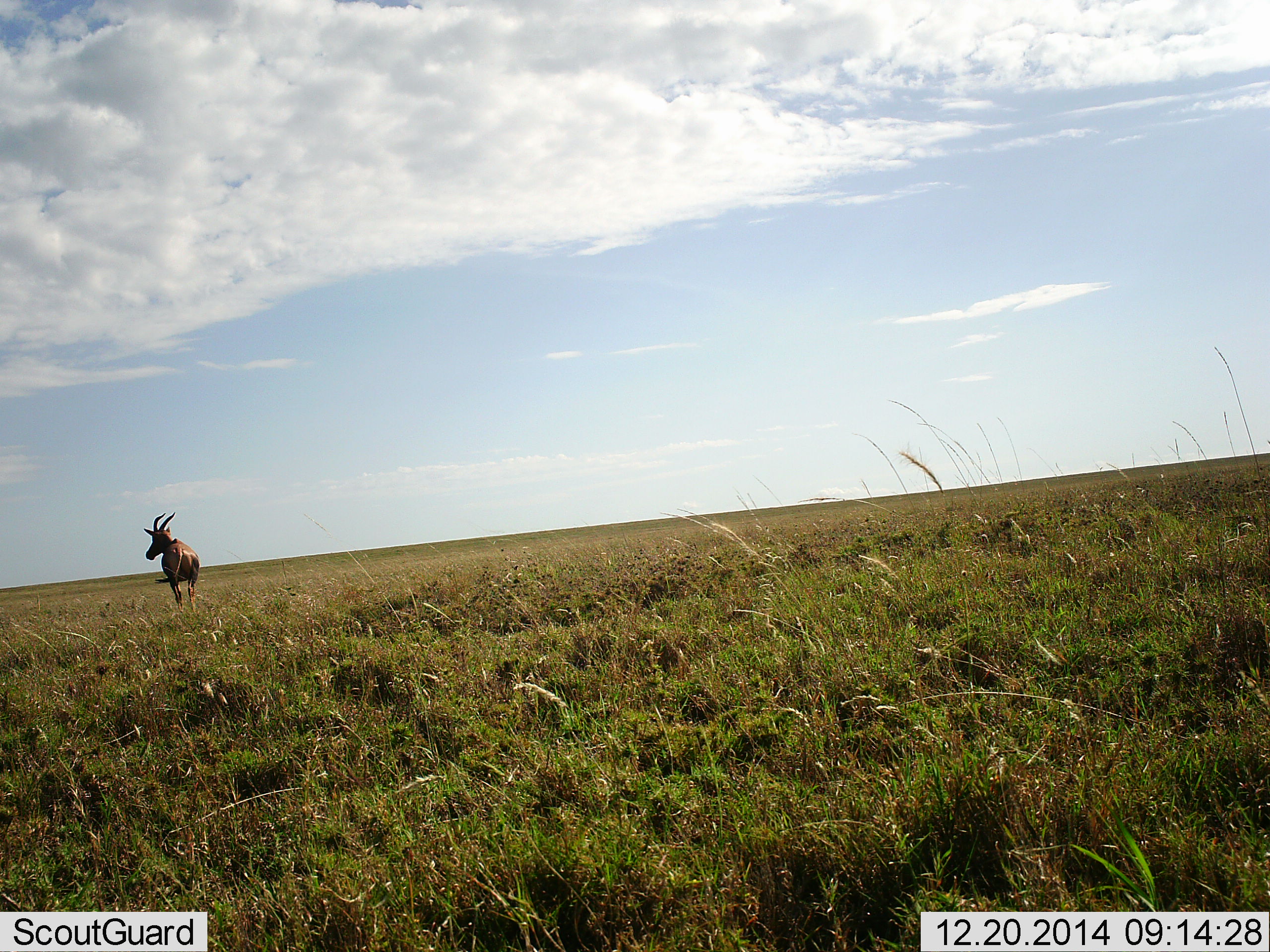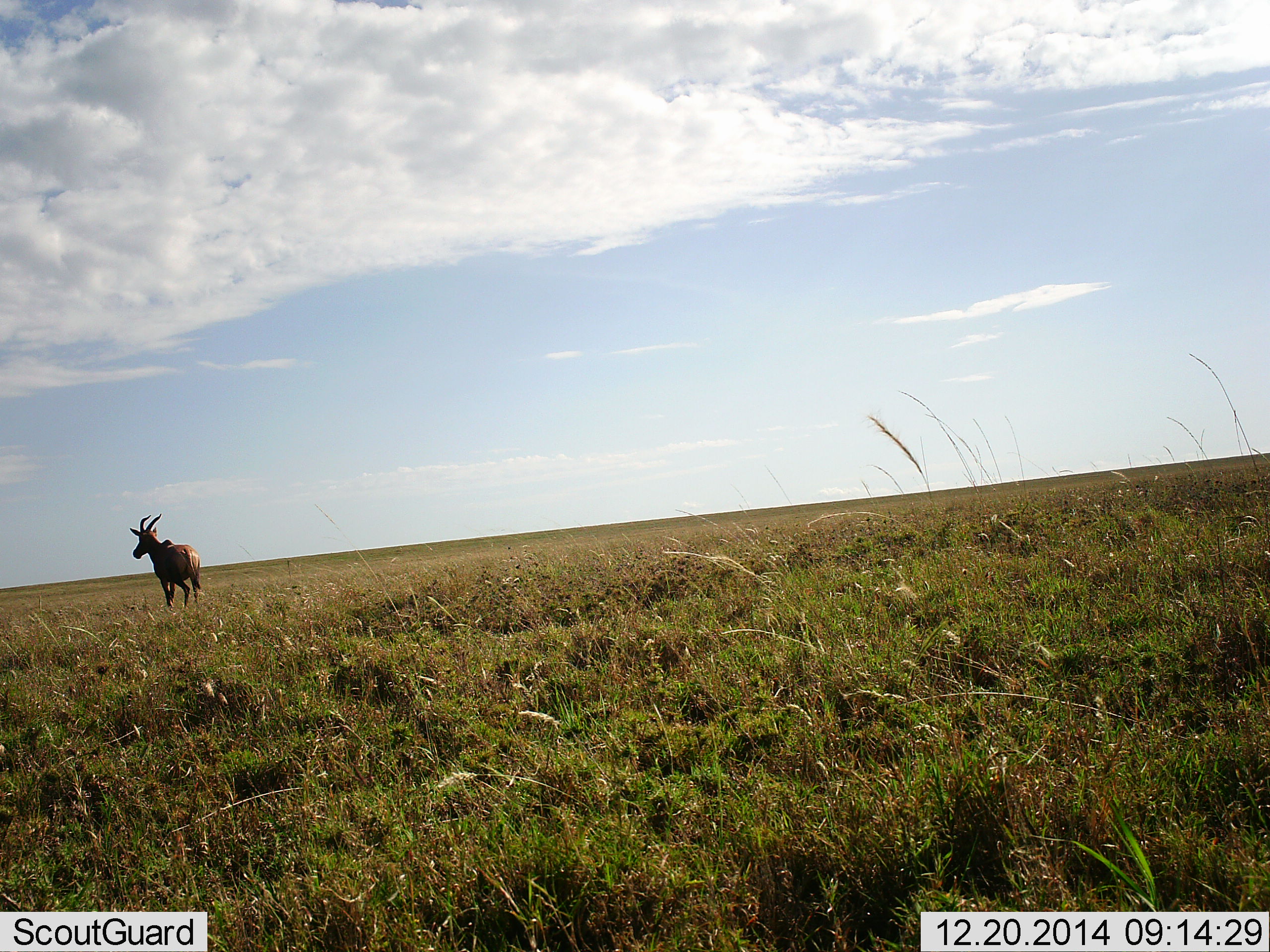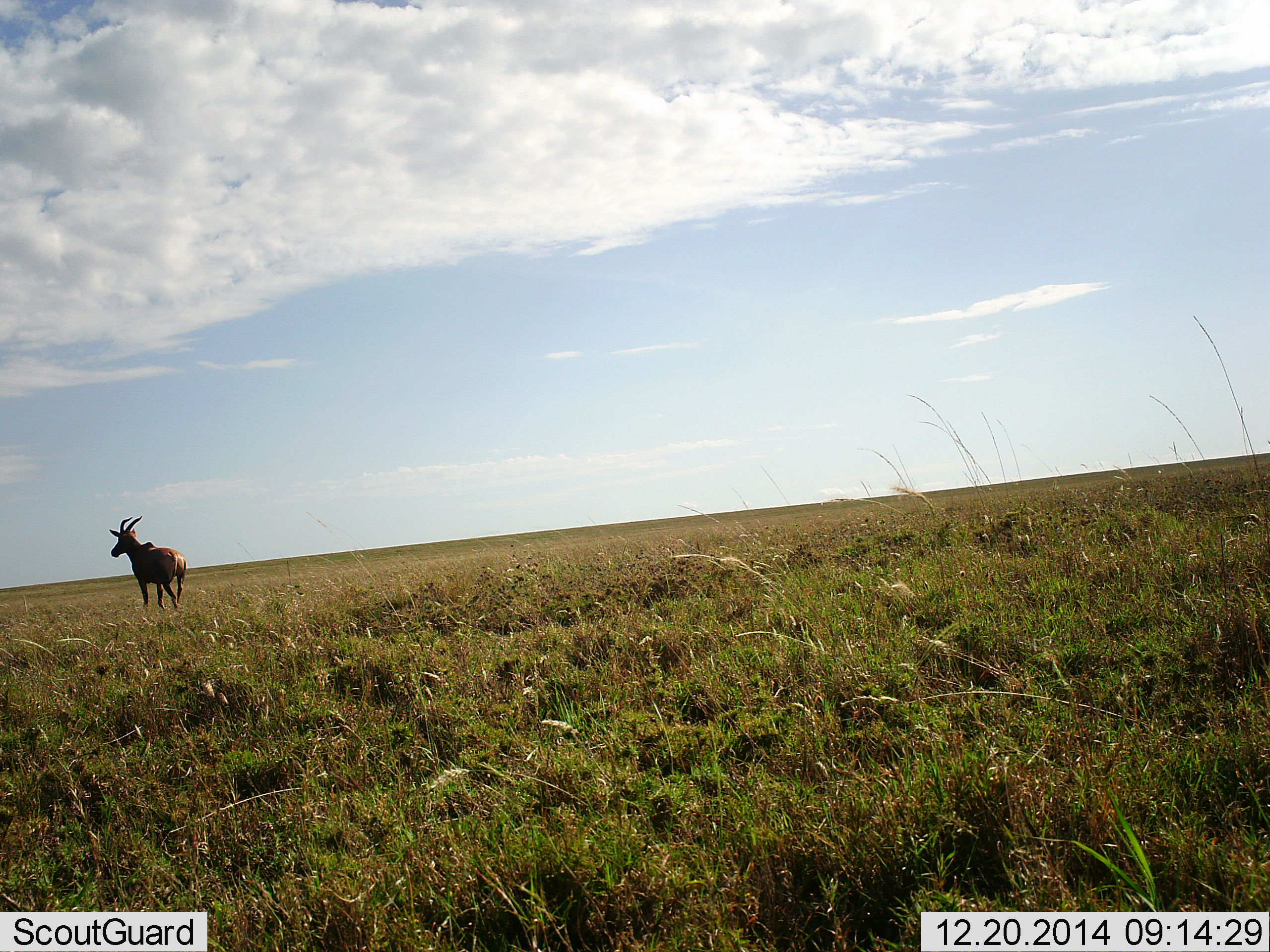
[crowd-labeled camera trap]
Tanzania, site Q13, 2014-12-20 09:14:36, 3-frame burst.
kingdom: Animalia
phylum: Chordata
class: Mammalia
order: Artiodactyla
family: Bovidae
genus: Damaliscus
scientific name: Damaliscus lunatus jimela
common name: topi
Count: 1.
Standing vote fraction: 20%.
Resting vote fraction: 0%.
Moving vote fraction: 80%.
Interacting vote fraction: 0%.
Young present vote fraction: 0%.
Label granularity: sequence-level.